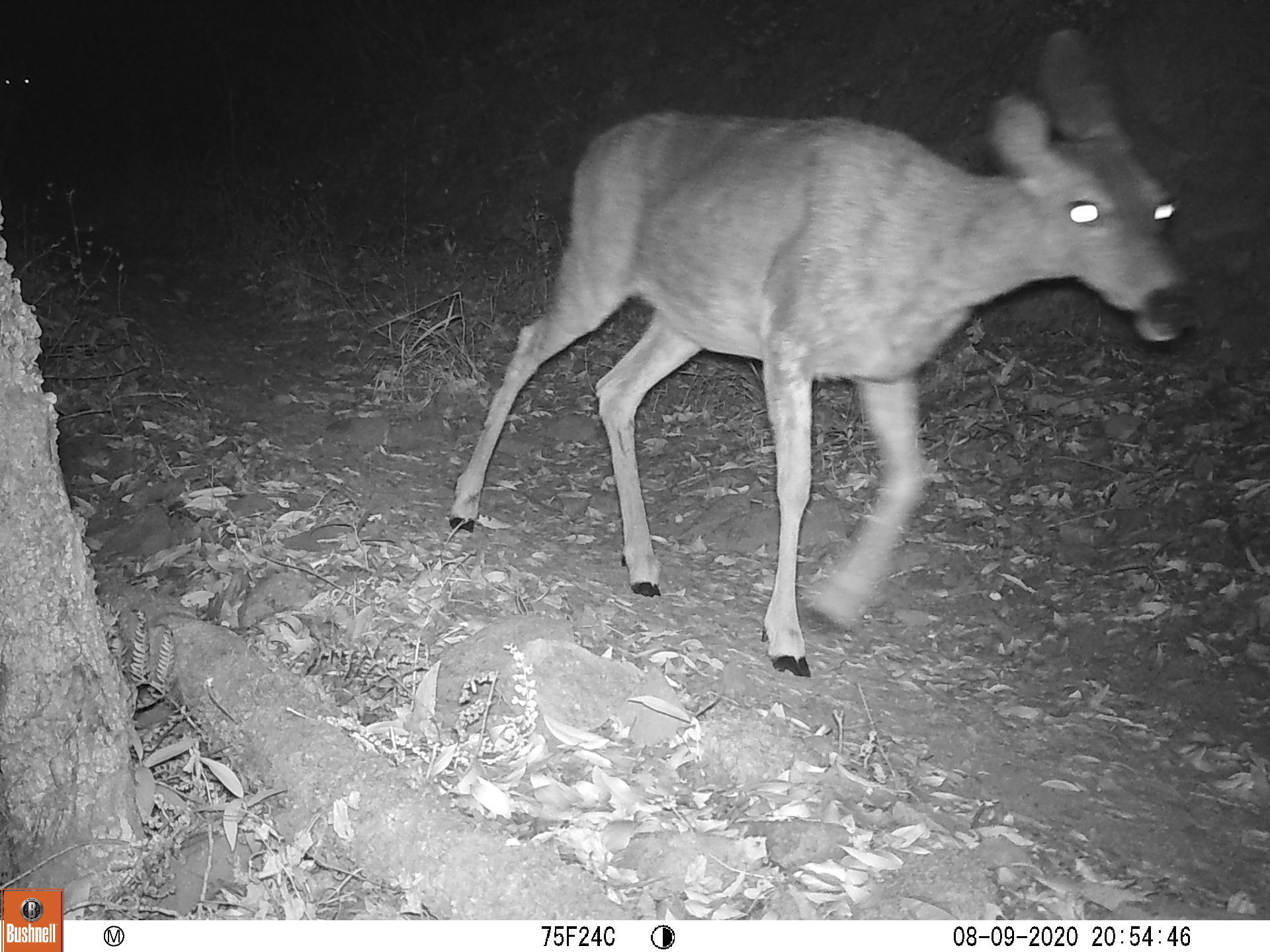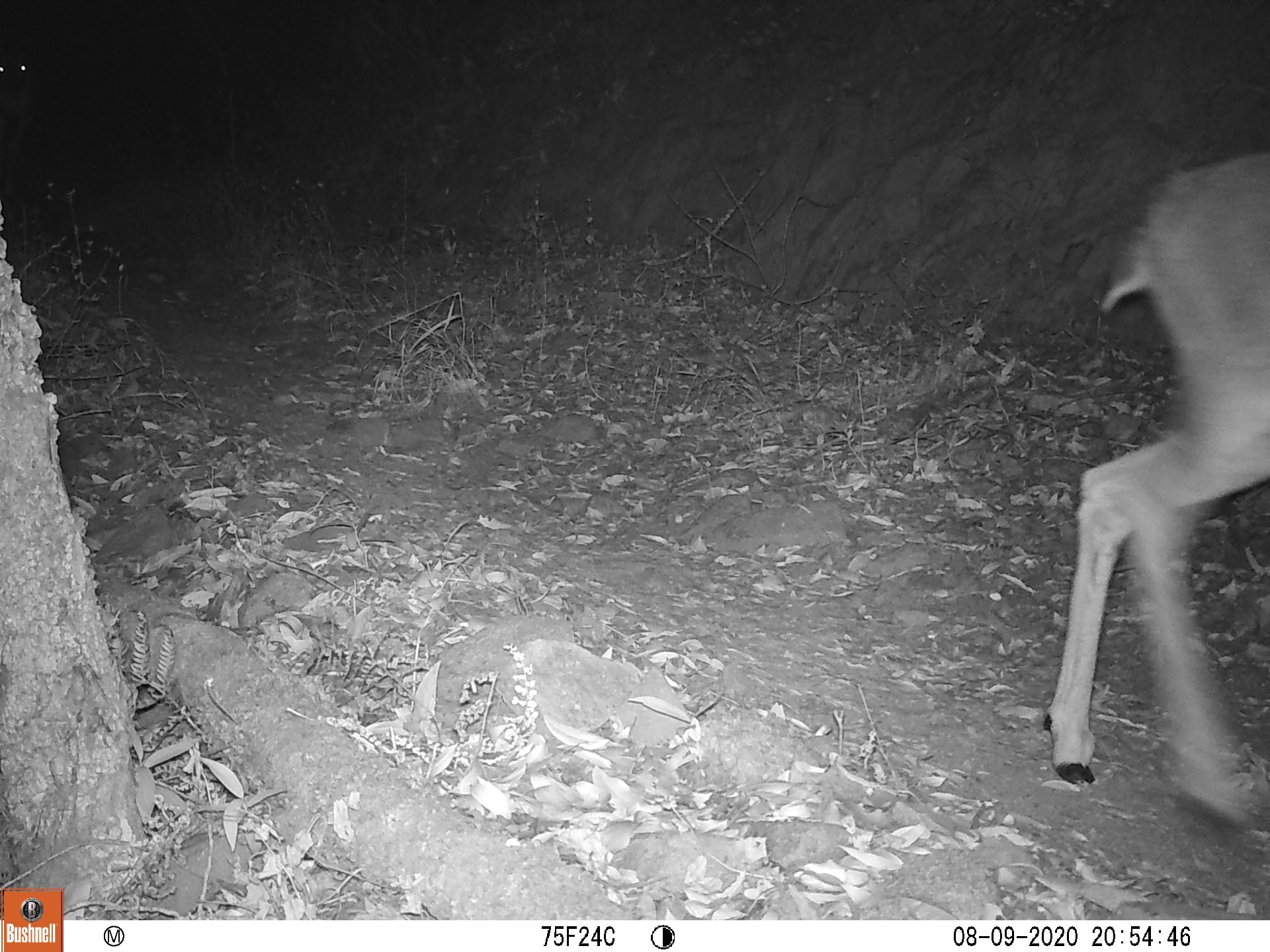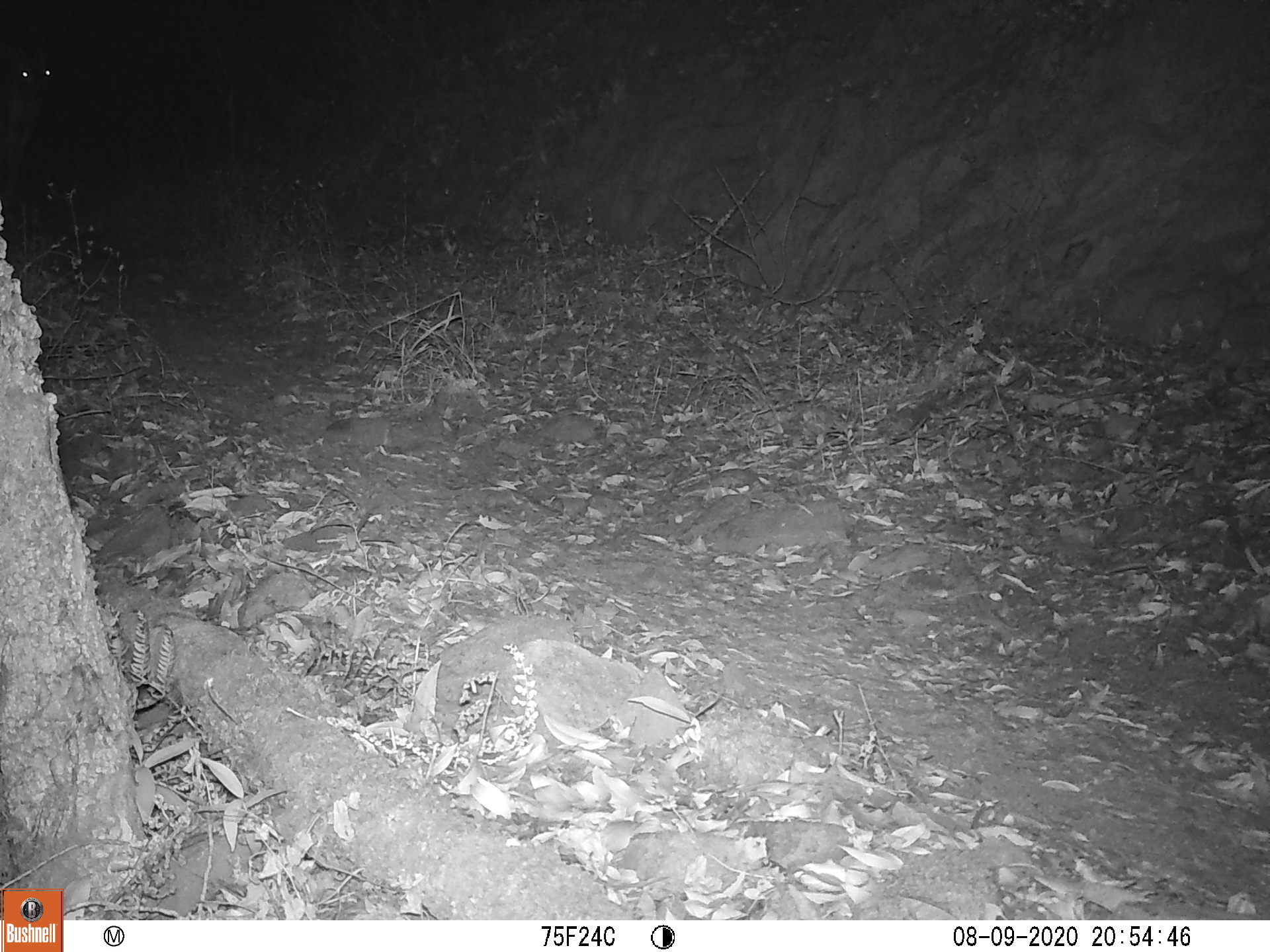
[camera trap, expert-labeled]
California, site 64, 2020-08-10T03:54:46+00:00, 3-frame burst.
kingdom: Animalia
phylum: Chordata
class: Mammalia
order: Artiodactyla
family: Cervidae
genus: Odocoileus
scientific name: Odocoileus hemionus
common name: mule deer